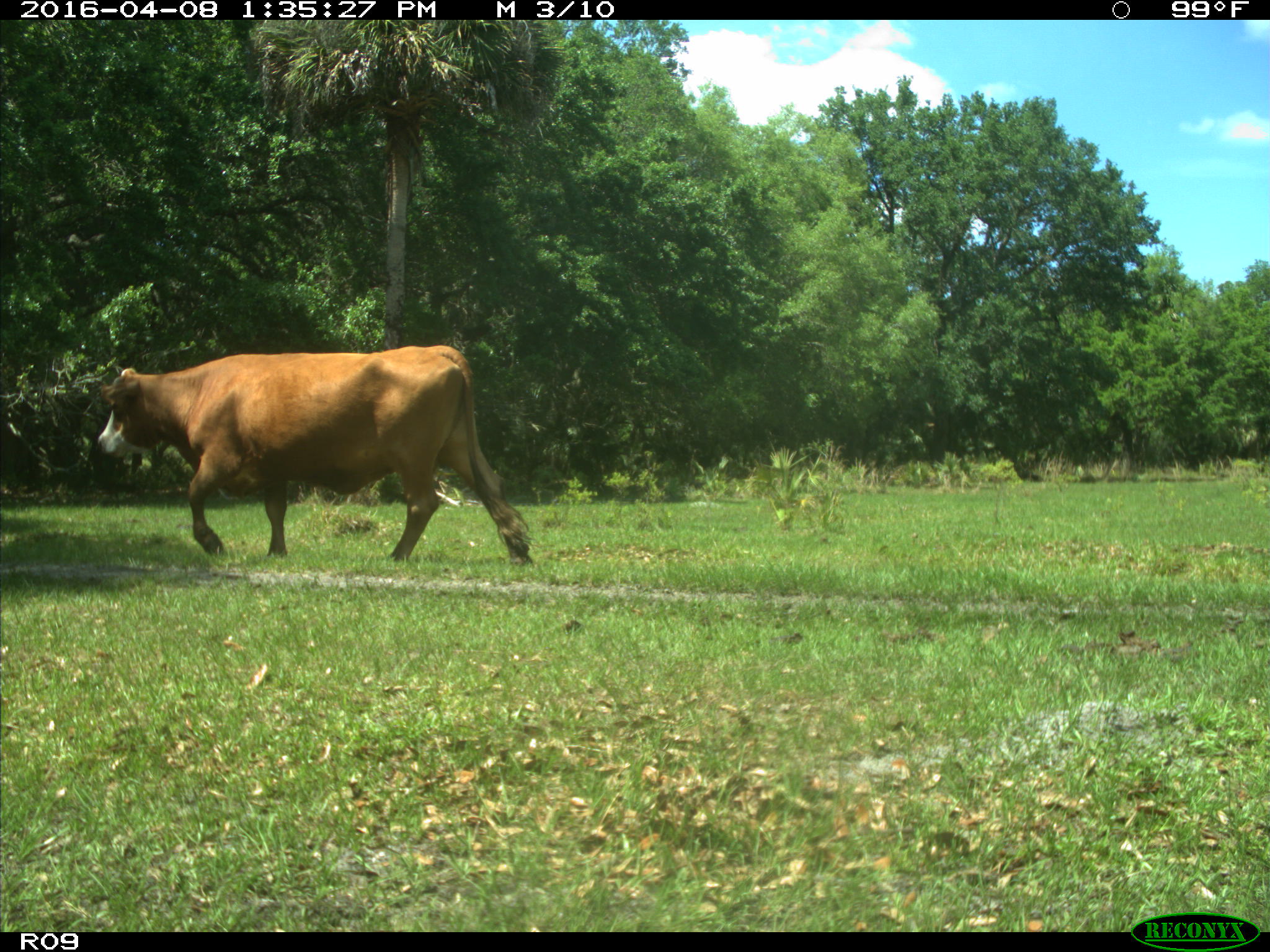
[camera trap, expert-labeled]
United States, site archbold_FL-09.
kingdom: Animalia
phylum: Chordata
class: Mammalia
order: Artiodactyla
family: Bovidae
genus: Bos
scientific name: Bos taurus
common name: domestic cow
Bos taurus (domestic cow).